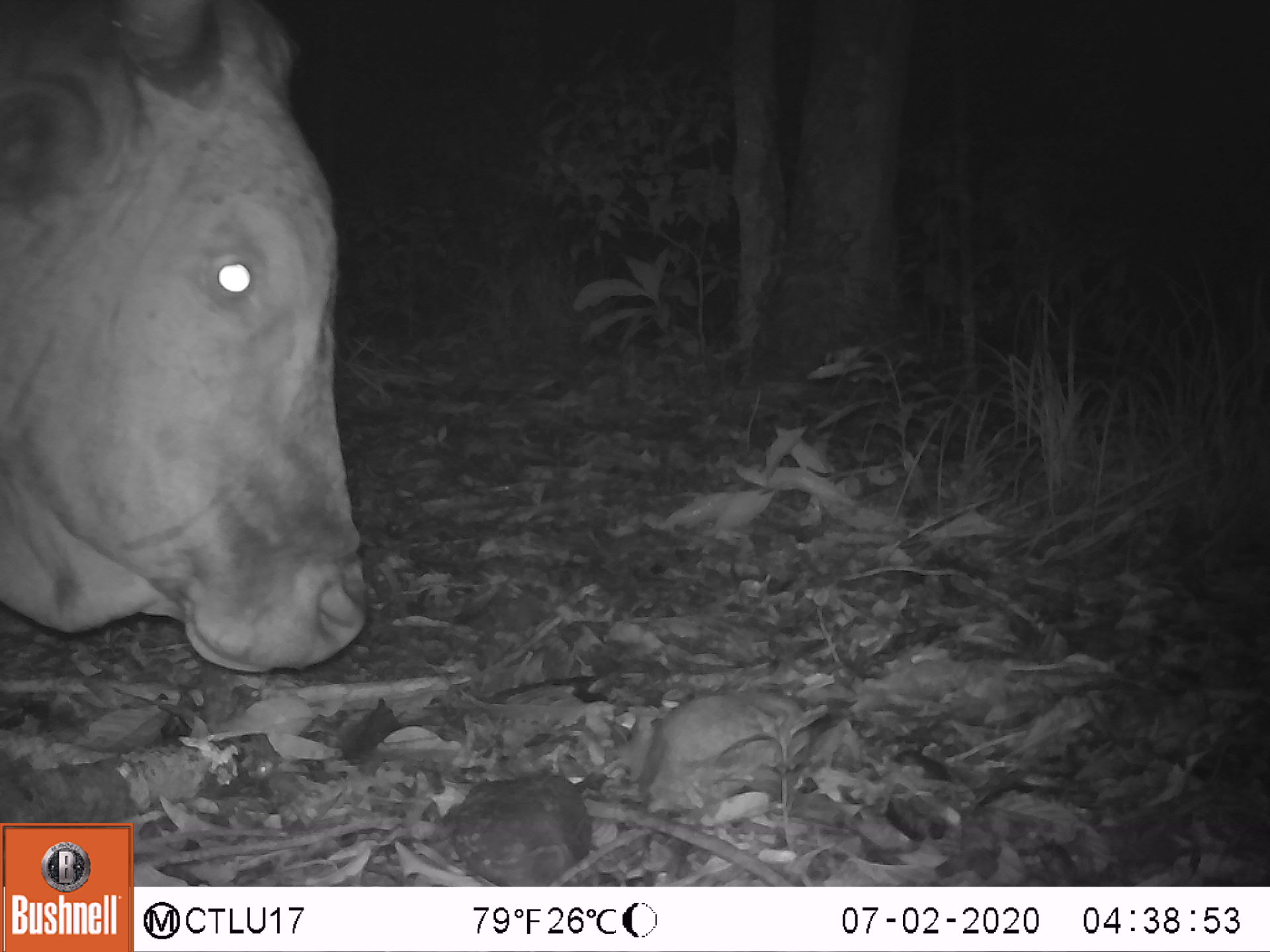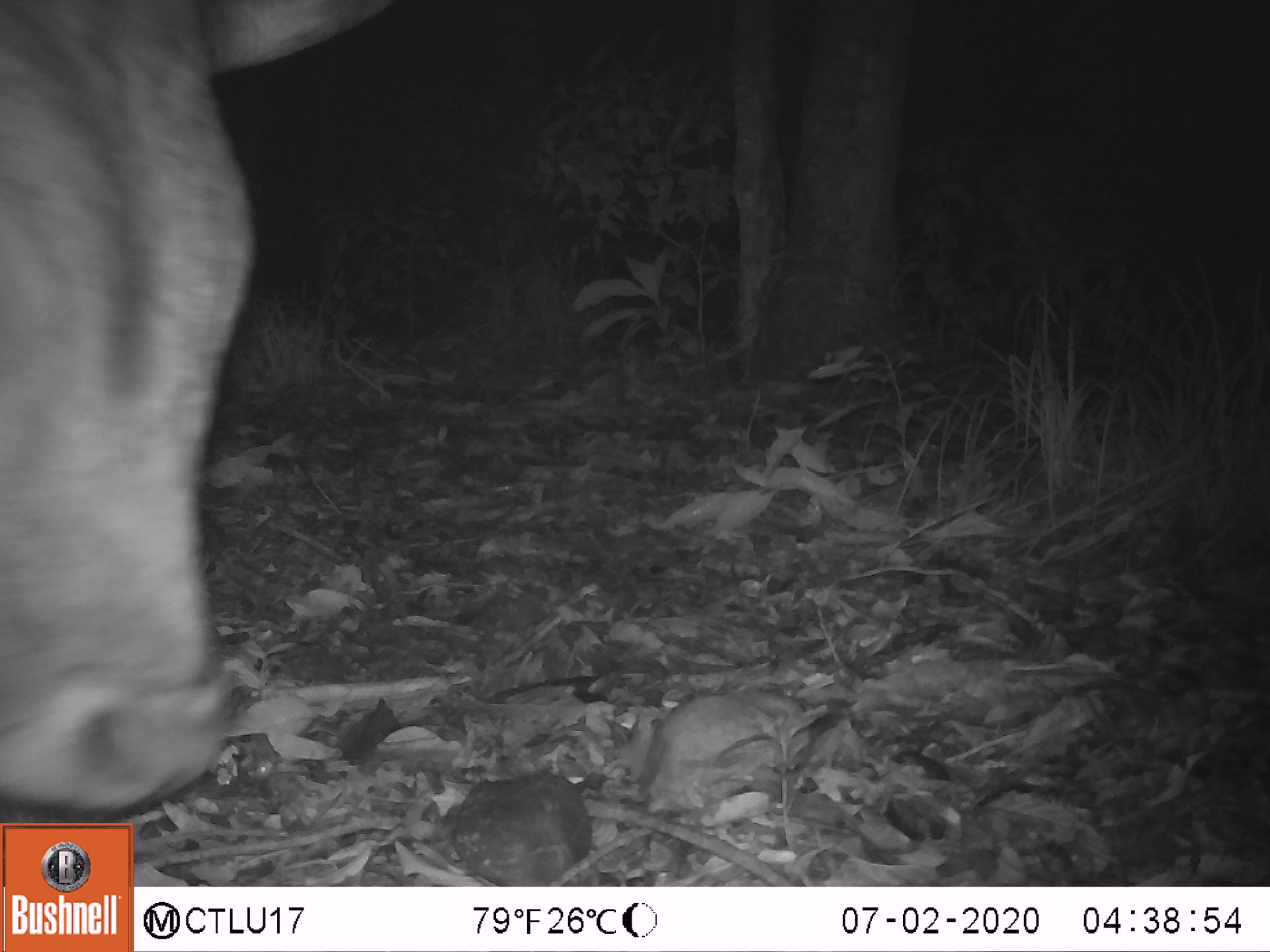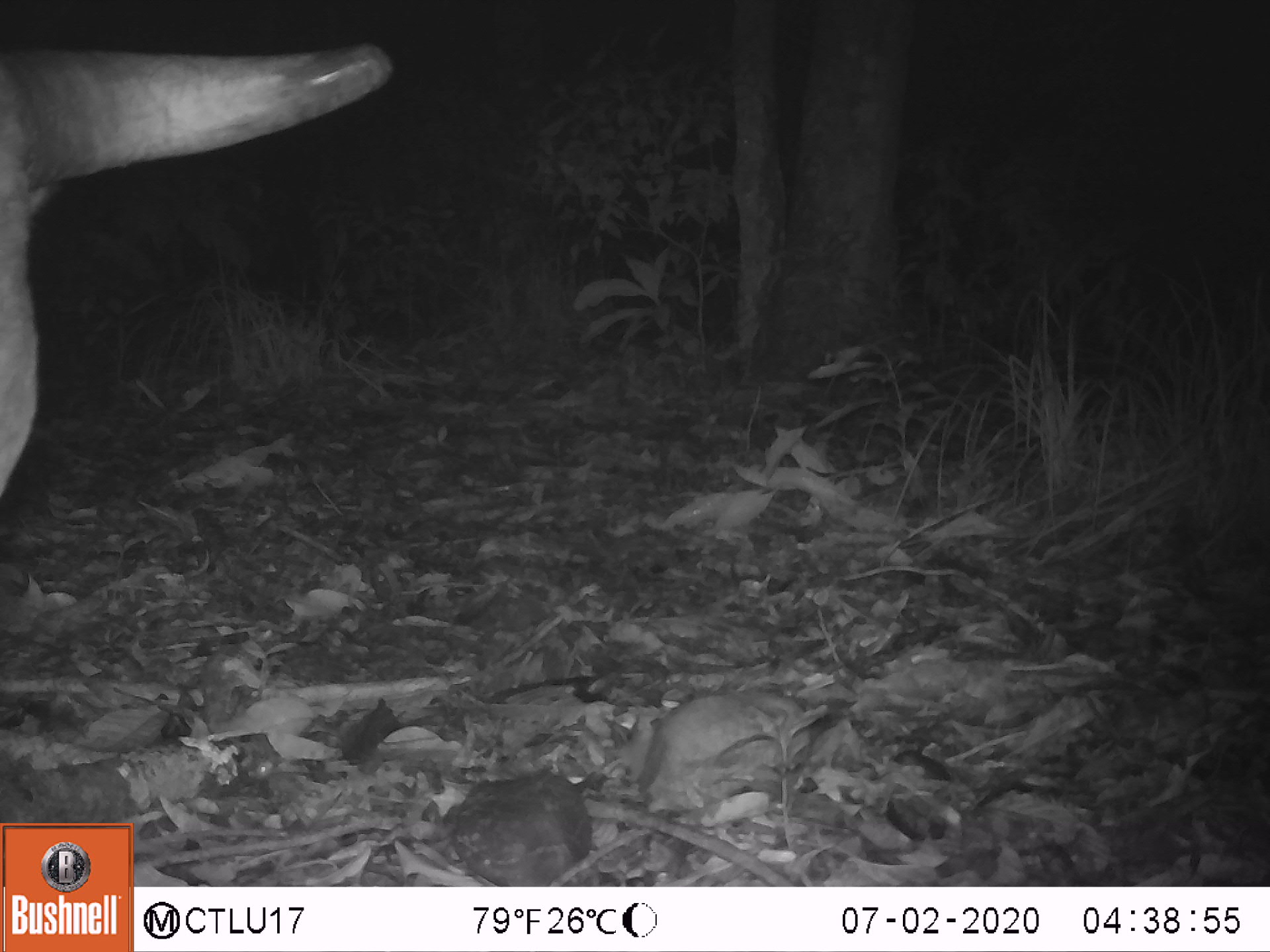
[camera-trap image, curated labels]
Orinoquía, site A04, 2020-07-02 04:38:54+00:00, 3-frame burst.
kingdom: Animalia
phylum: Chordata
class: Mammalia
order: Artiodactyla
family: Bovidae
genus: Bos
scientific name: Bos taurus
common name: cow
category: cattle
Cattle (cow) (Bos taurus).